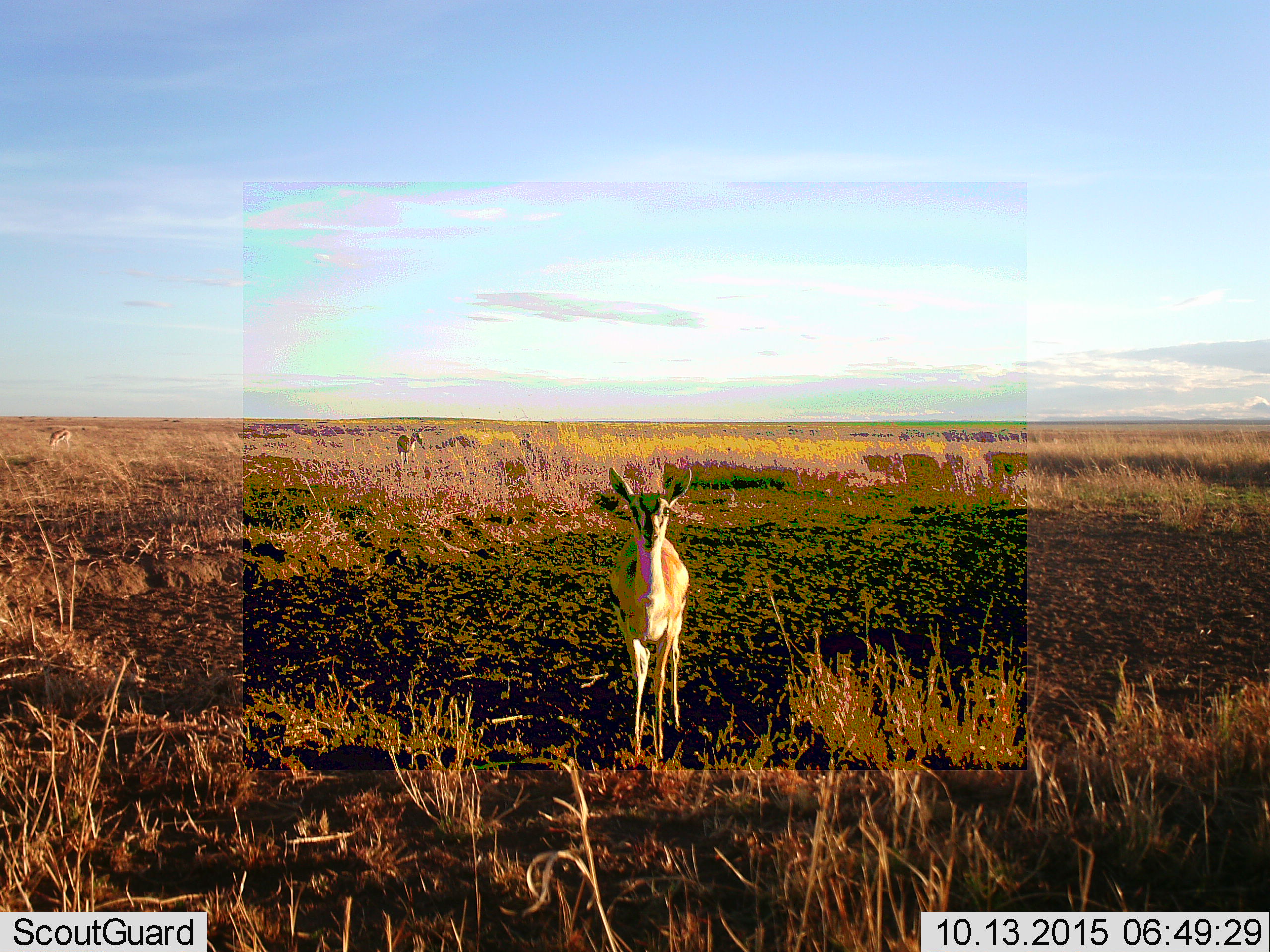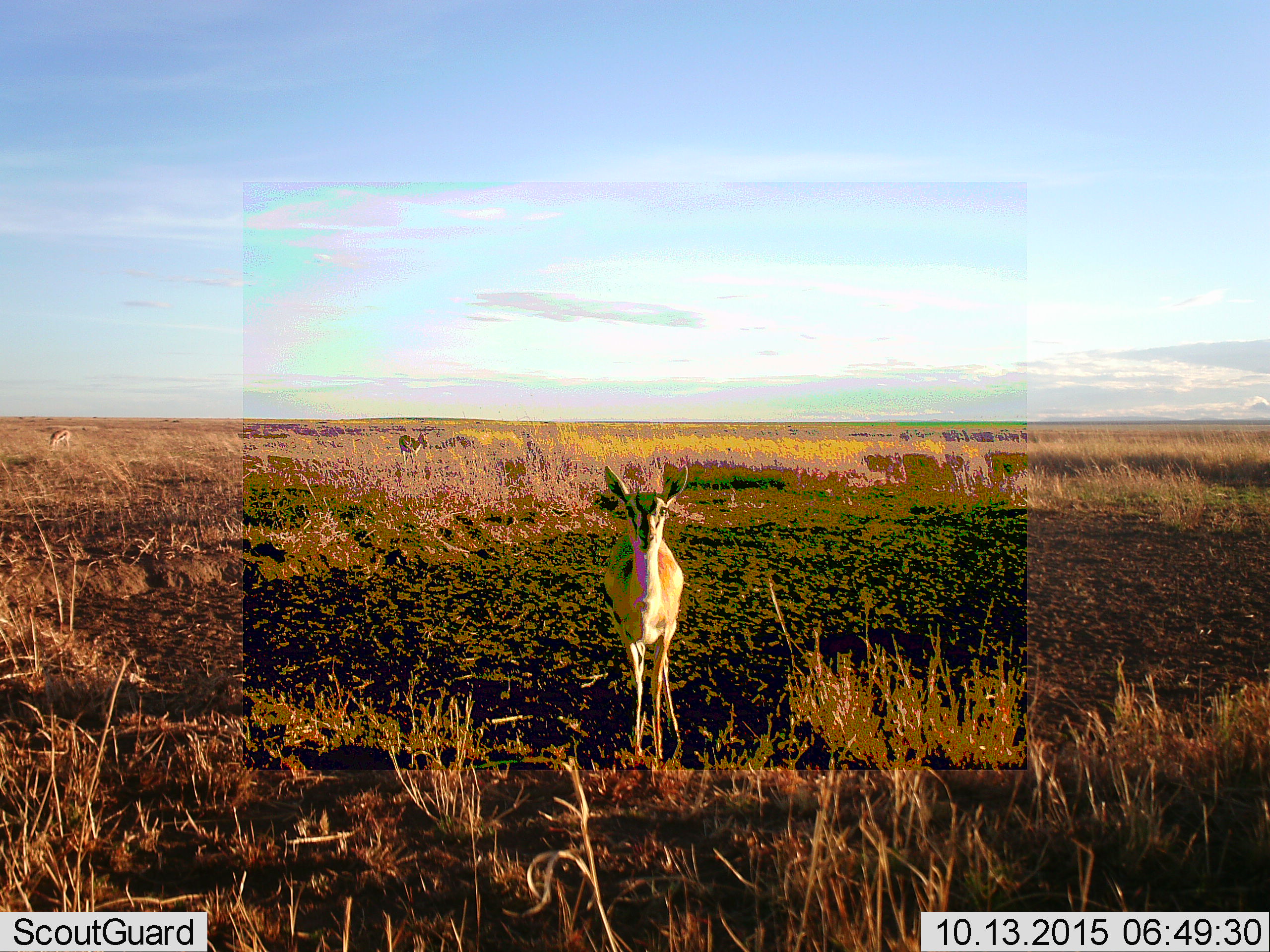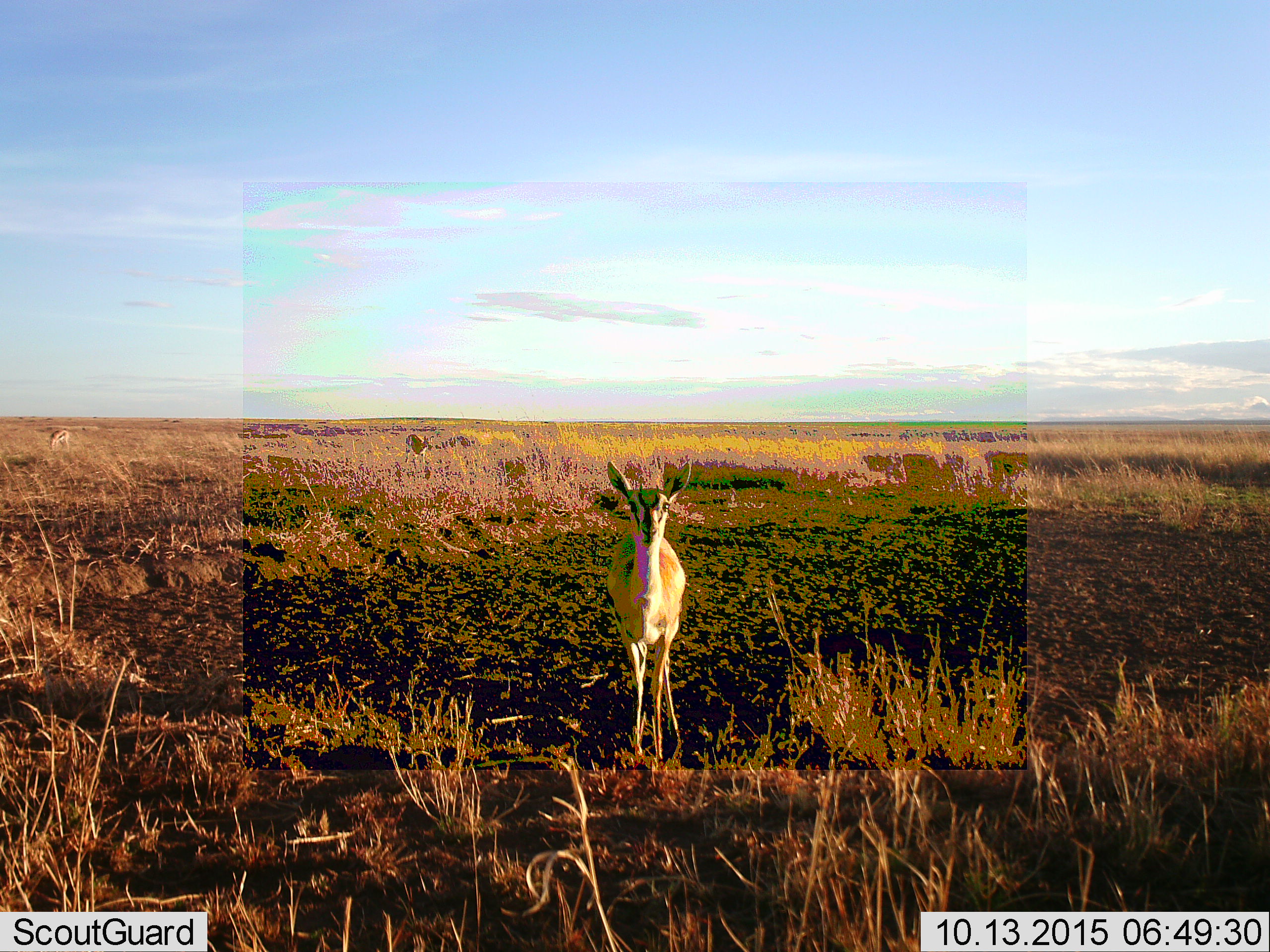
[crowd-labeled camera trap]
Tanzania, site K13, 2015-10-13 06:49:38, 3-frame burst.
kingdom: Animalia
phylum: Chordata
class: Mammalia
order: Artiodactyla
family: Bovidae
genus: Eudorcas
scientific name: Eudorcas thomsonii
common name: thomson's gazelle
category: gazellethomsons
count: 3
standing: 100%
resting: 0%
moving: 30%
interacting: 0%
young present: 20%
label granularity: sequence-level